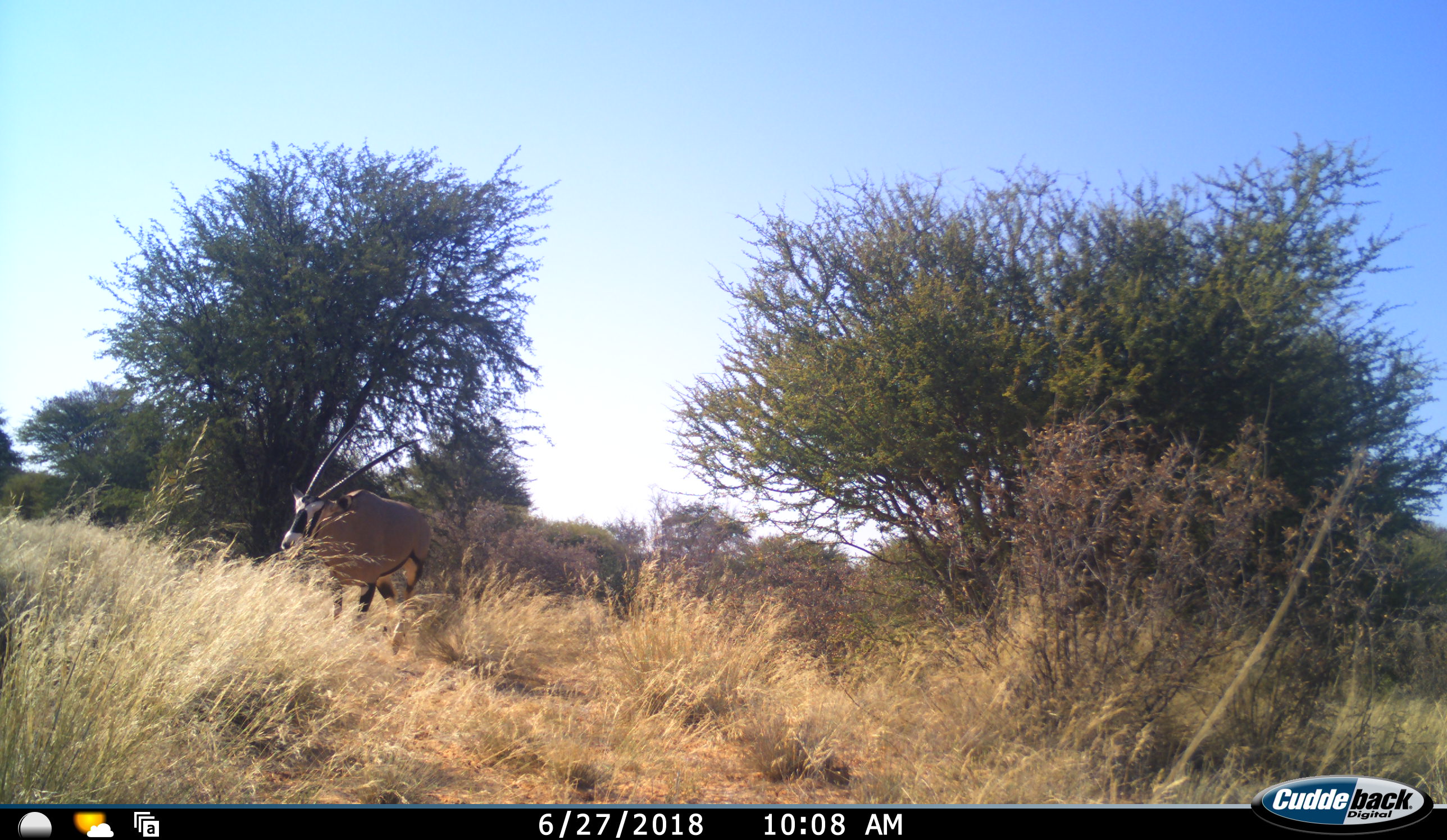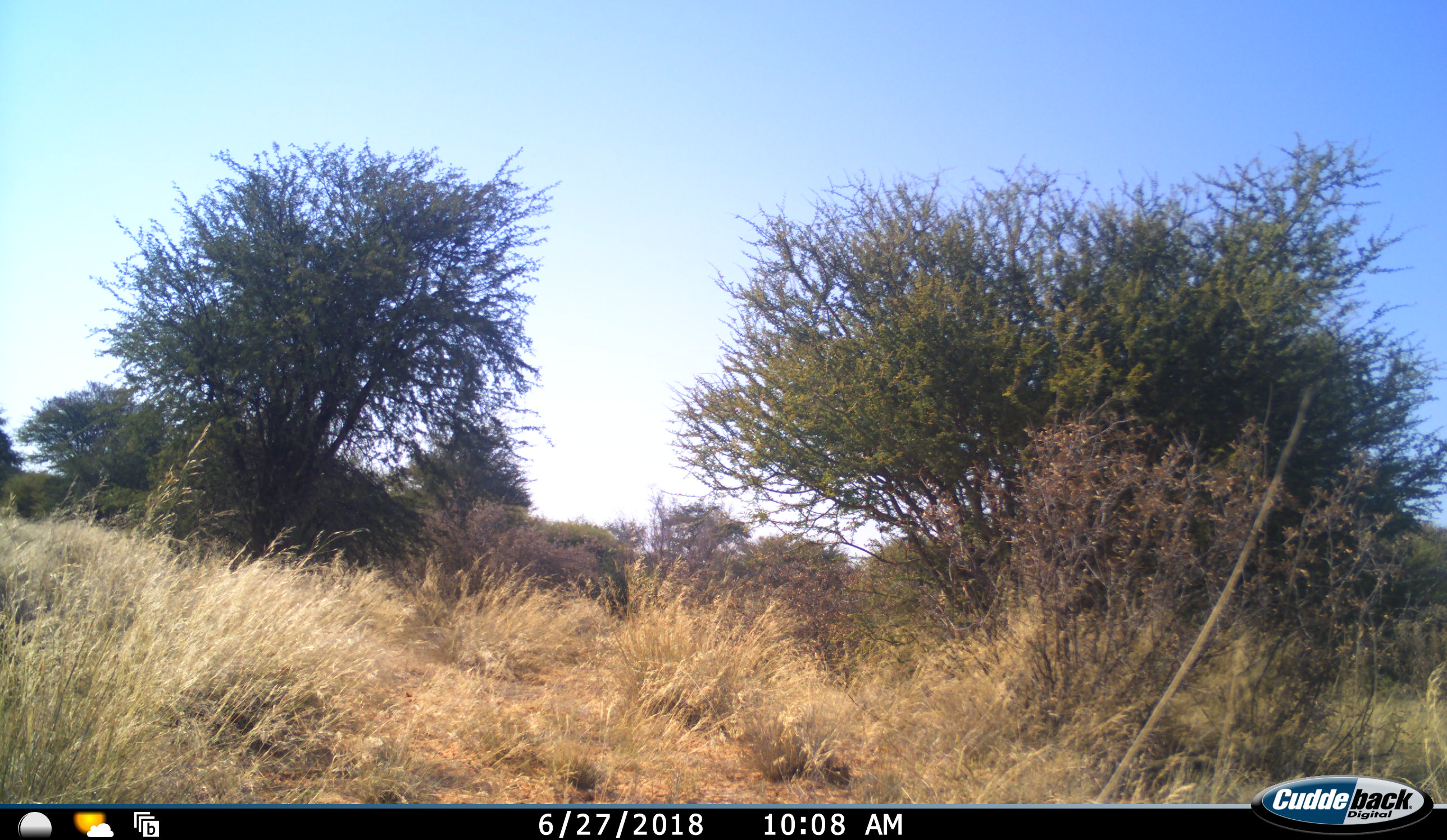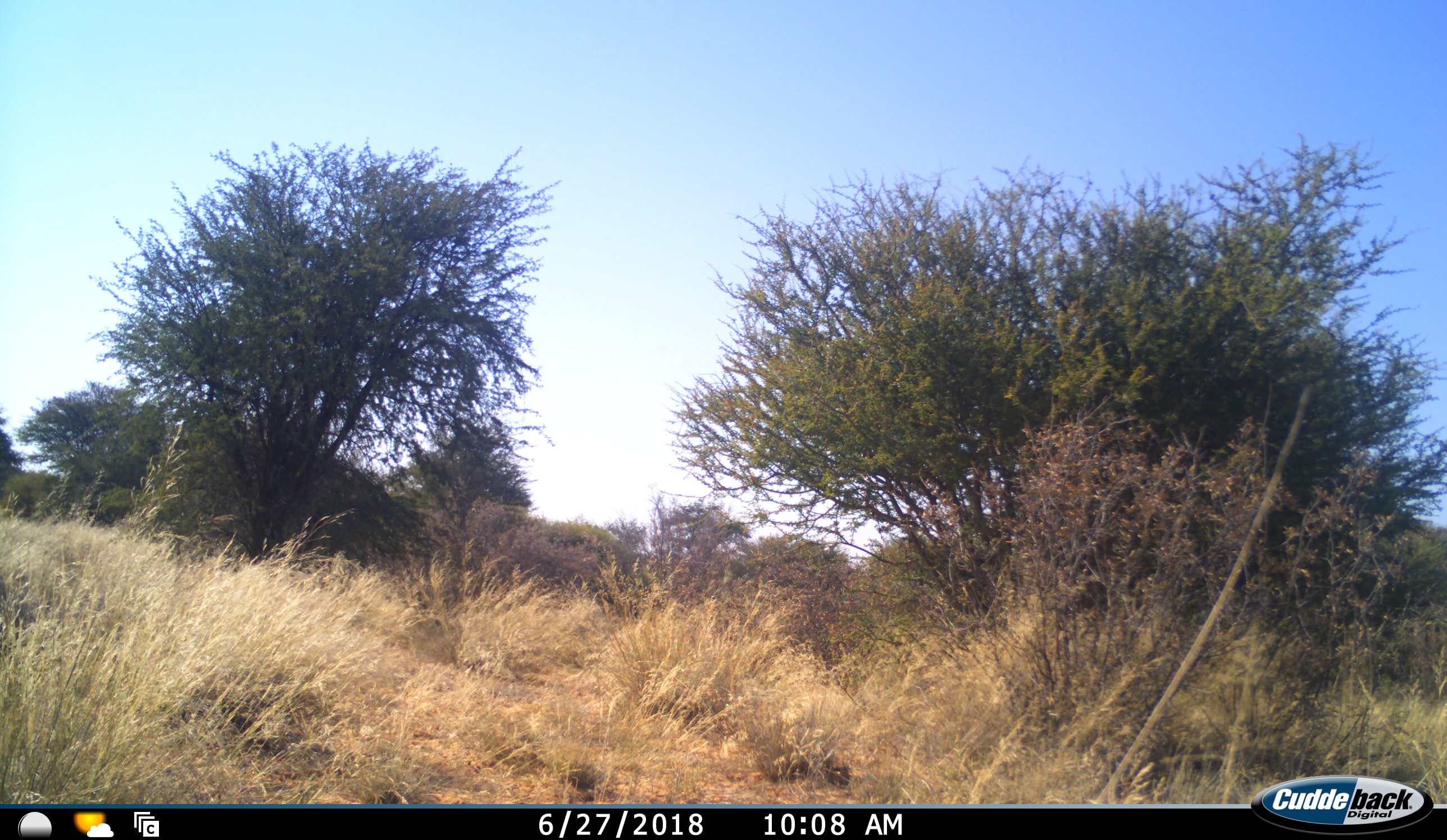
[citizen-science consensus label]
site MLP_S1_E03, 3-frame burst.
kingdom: Animalia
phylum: Chordata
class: Mammalia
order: Artiodactyla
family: Bovidae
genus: Oryx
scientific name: Oryx gazella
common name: gemsbok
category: oryx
Oryx (gemsbok) (Oryx gazella), count 1. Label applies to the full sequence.